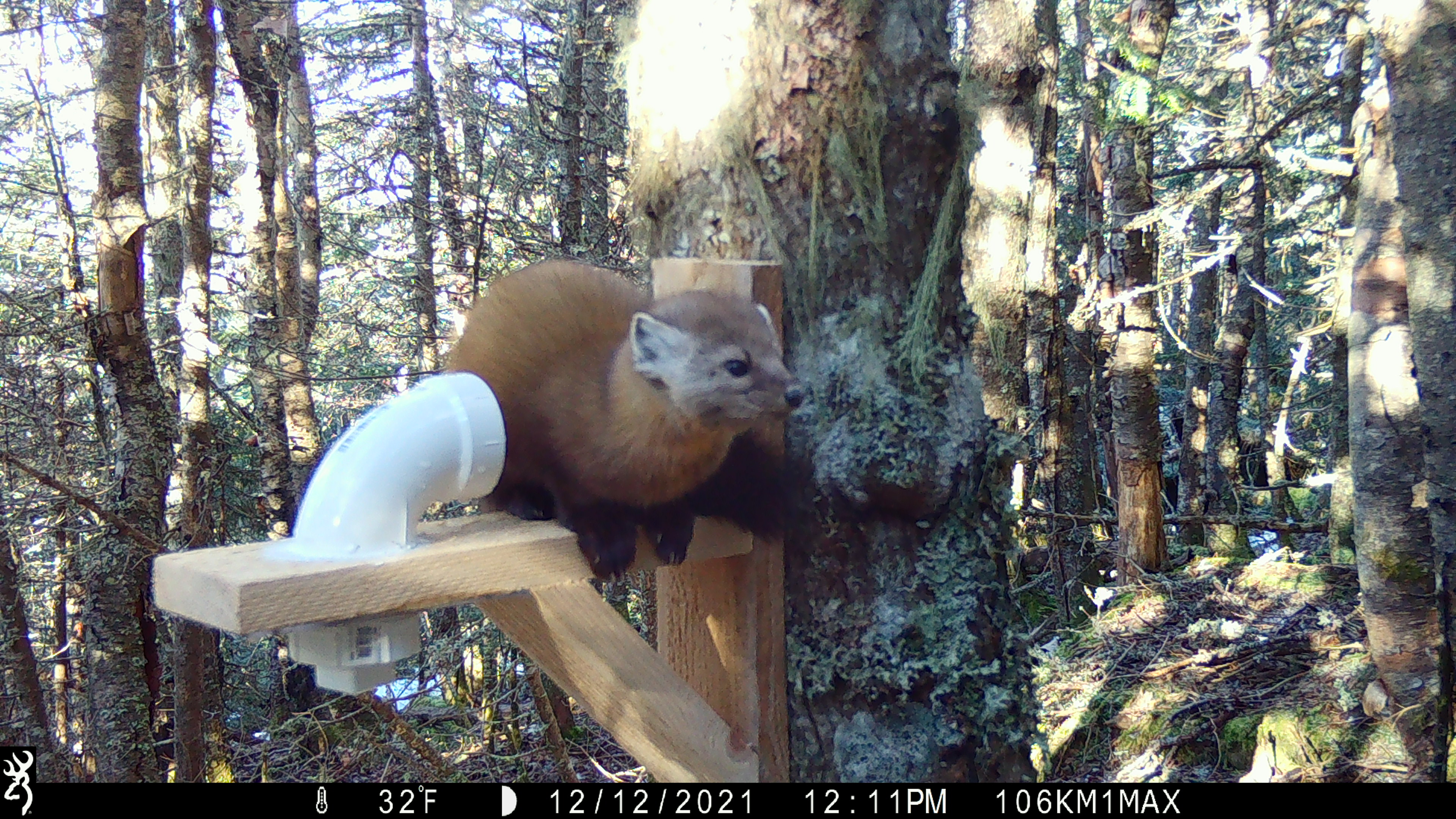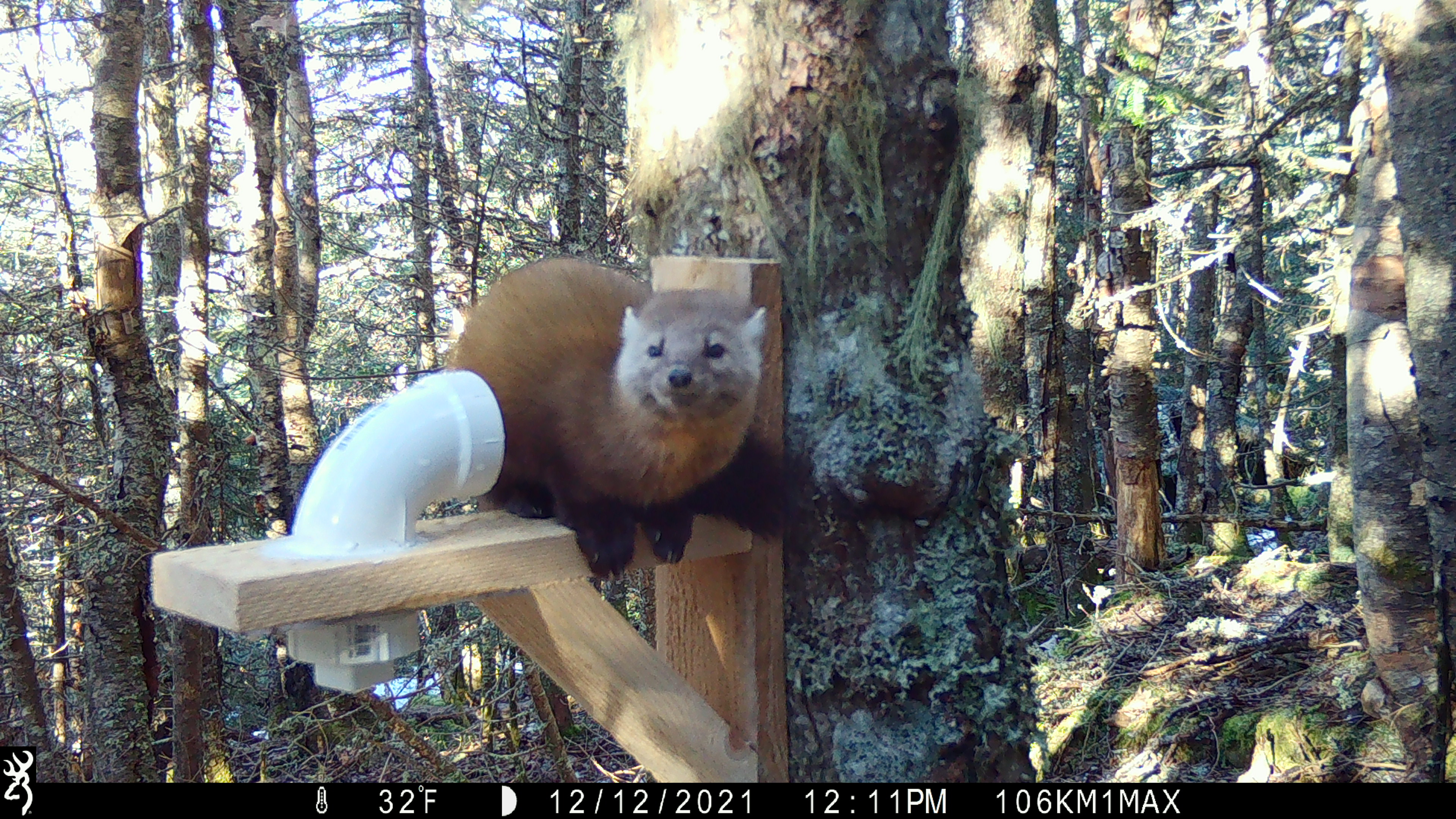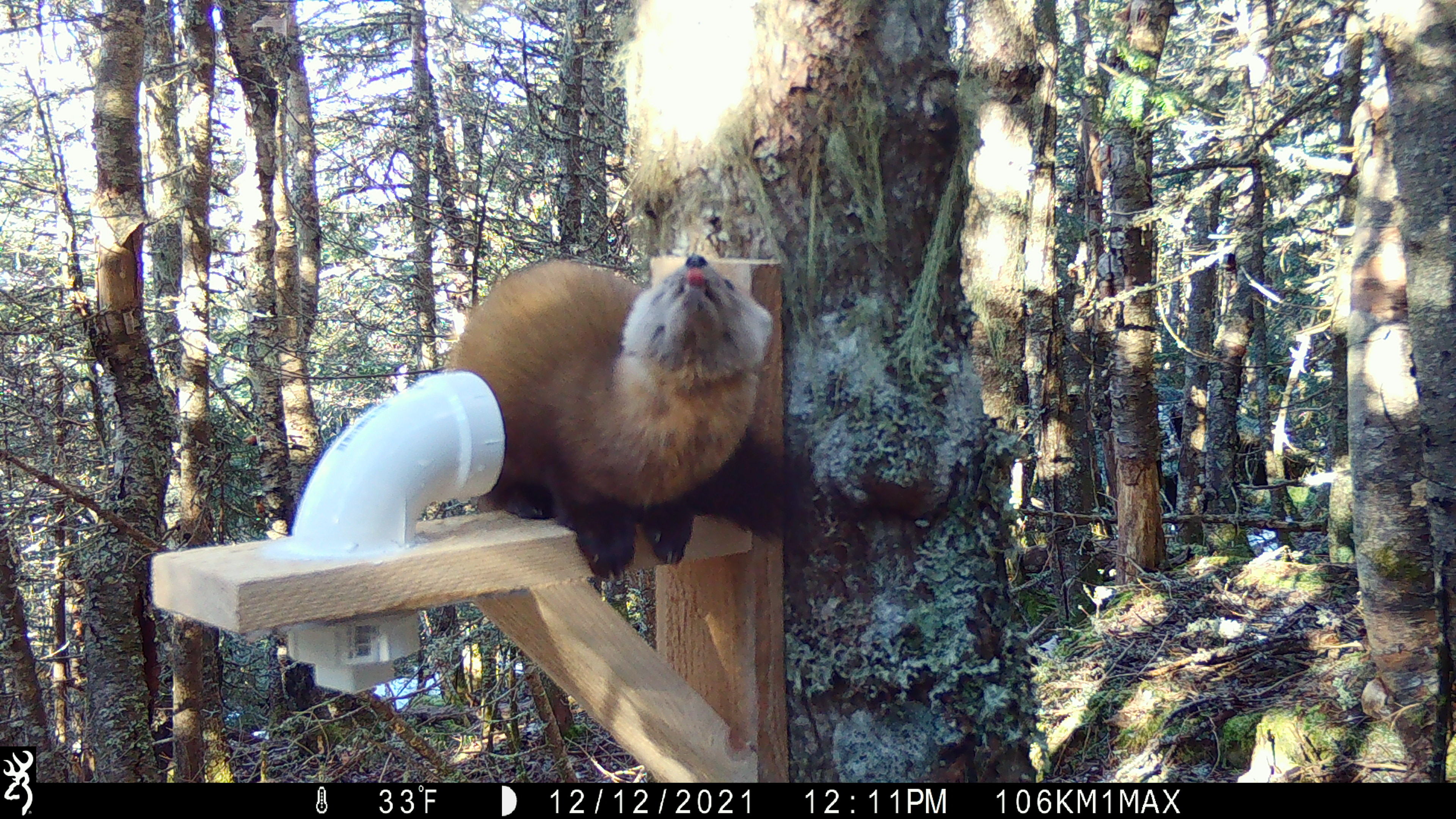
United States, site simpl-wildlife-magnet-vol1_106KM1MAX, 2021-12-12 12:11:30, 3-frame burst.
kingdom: Animalia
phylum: Chordata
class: Mammalia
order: Carnivora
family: Mustelidae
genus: Martes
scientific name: Martes americana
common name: american marten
American marten (Martes americana).